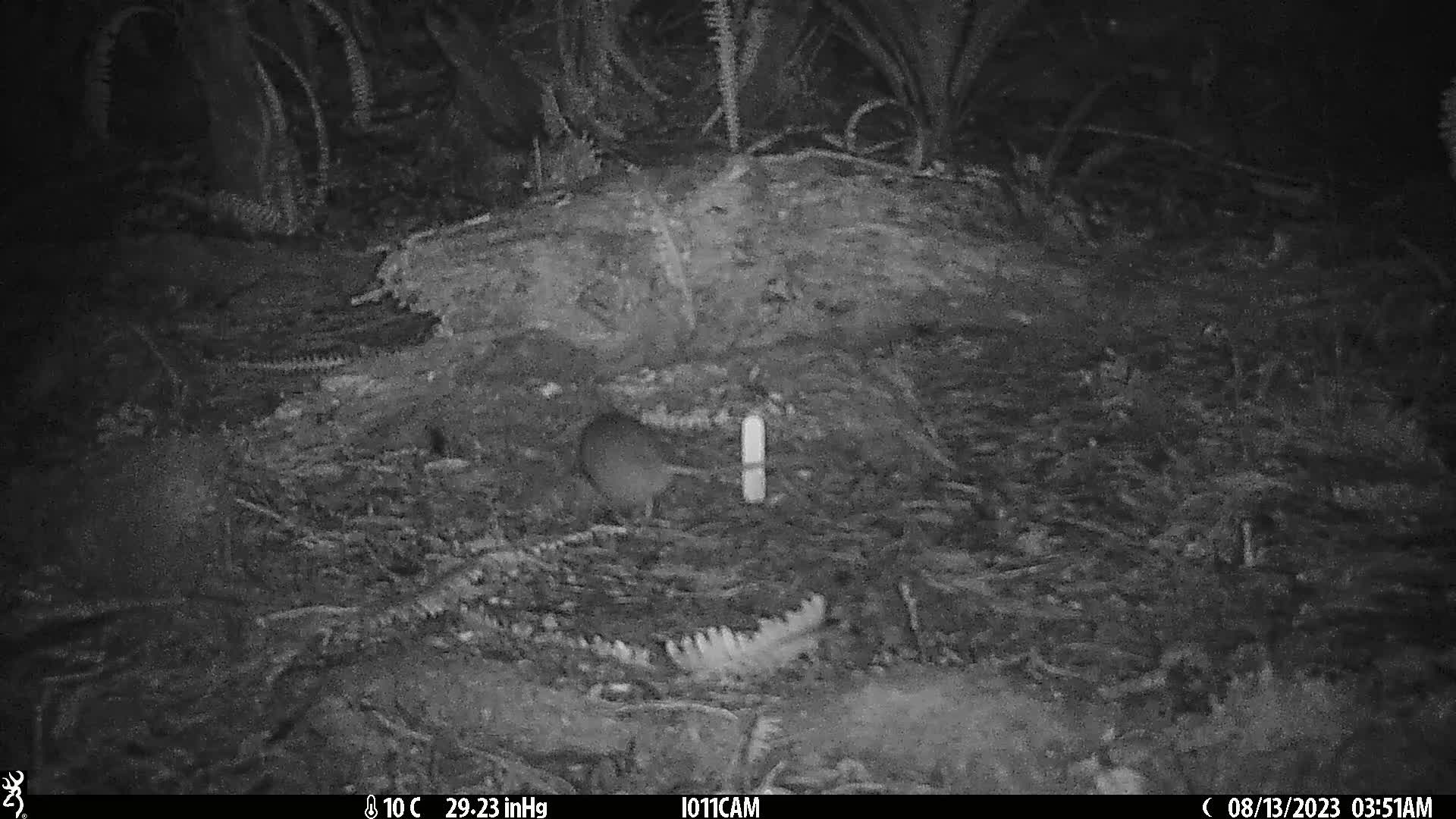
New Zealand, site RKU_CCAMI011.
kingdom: Animalia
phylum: Chordata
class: Mammalia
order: Rodentia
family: Muridae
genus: Rattus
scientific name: Rattus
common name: rat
Rat (Rattus).